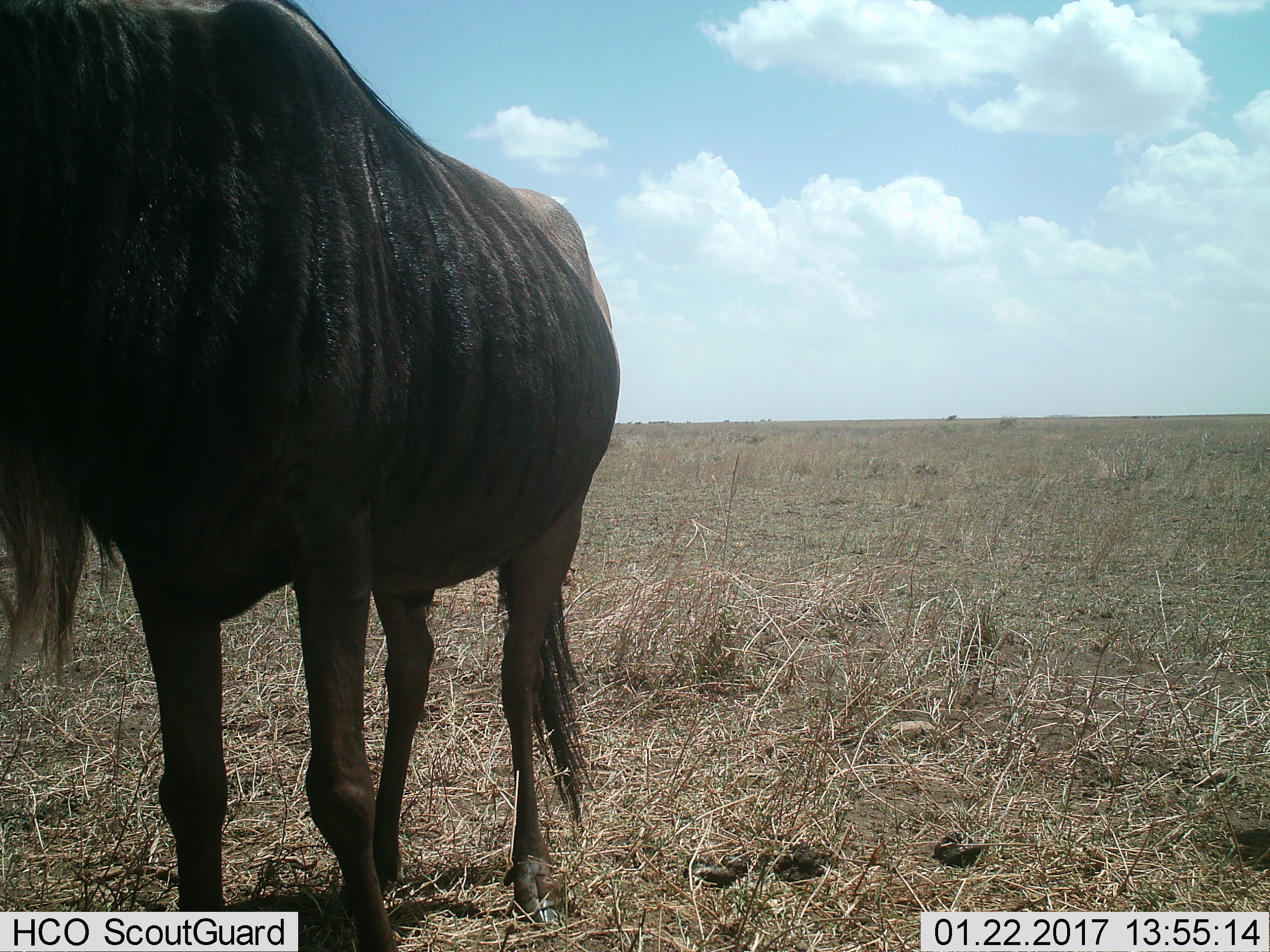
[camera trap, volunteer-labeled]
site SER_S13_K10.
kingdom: Animalia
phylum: Chordata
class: Mammalia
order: Artiodactyla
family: Bovidae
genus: Connochaetes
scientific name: Connochaetes taurinus taurinus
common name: blue wildebeest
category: wildebeestblue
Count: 1.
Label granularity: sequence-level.